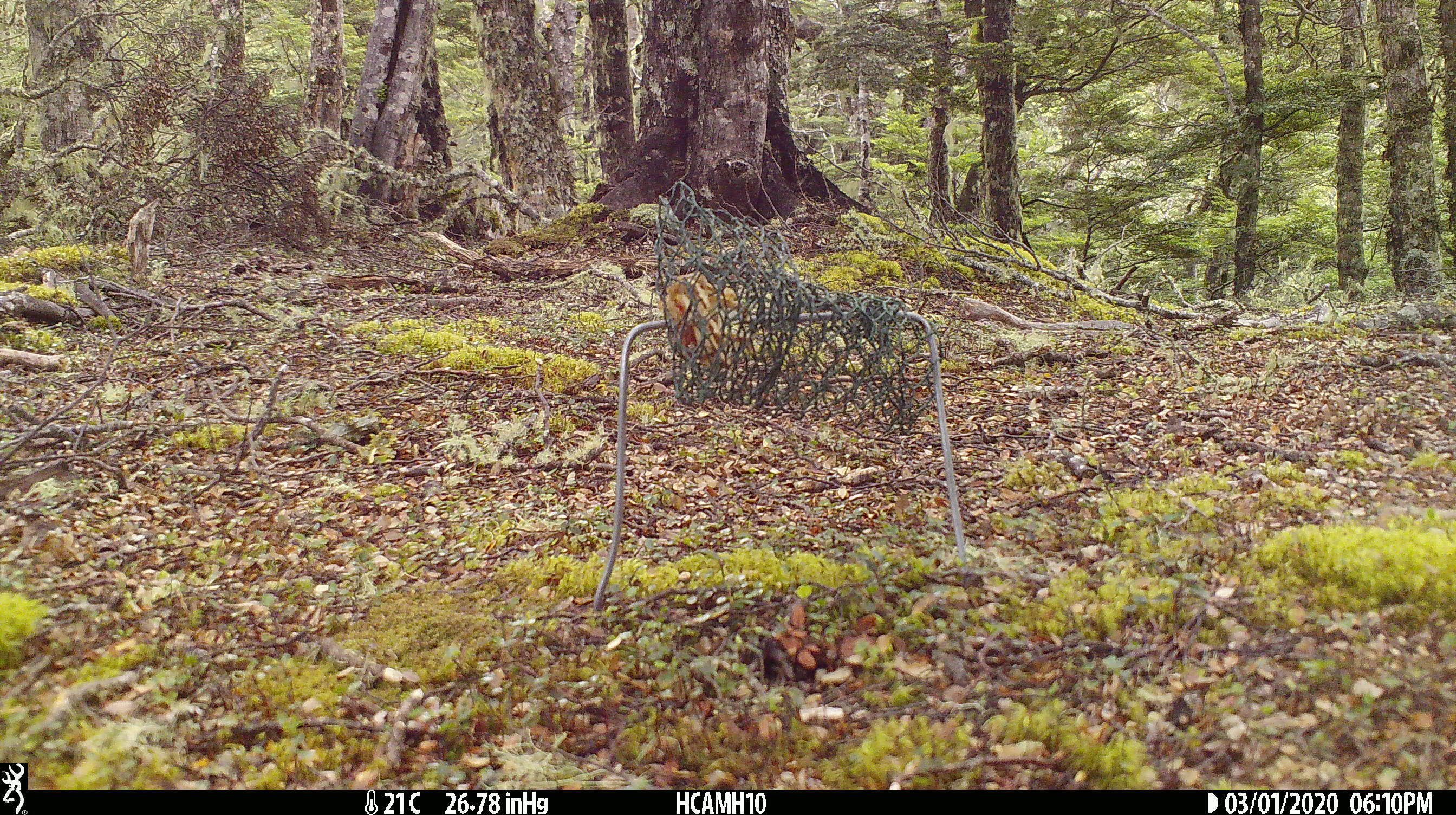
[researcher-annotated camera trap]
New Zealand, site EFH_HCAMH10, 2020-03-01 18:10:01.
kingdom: Animalia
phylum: Chordata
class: Mammalia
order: Rodentia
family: Muridae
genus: Rattus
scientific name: Rattus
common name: rat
Rat (Rattus).